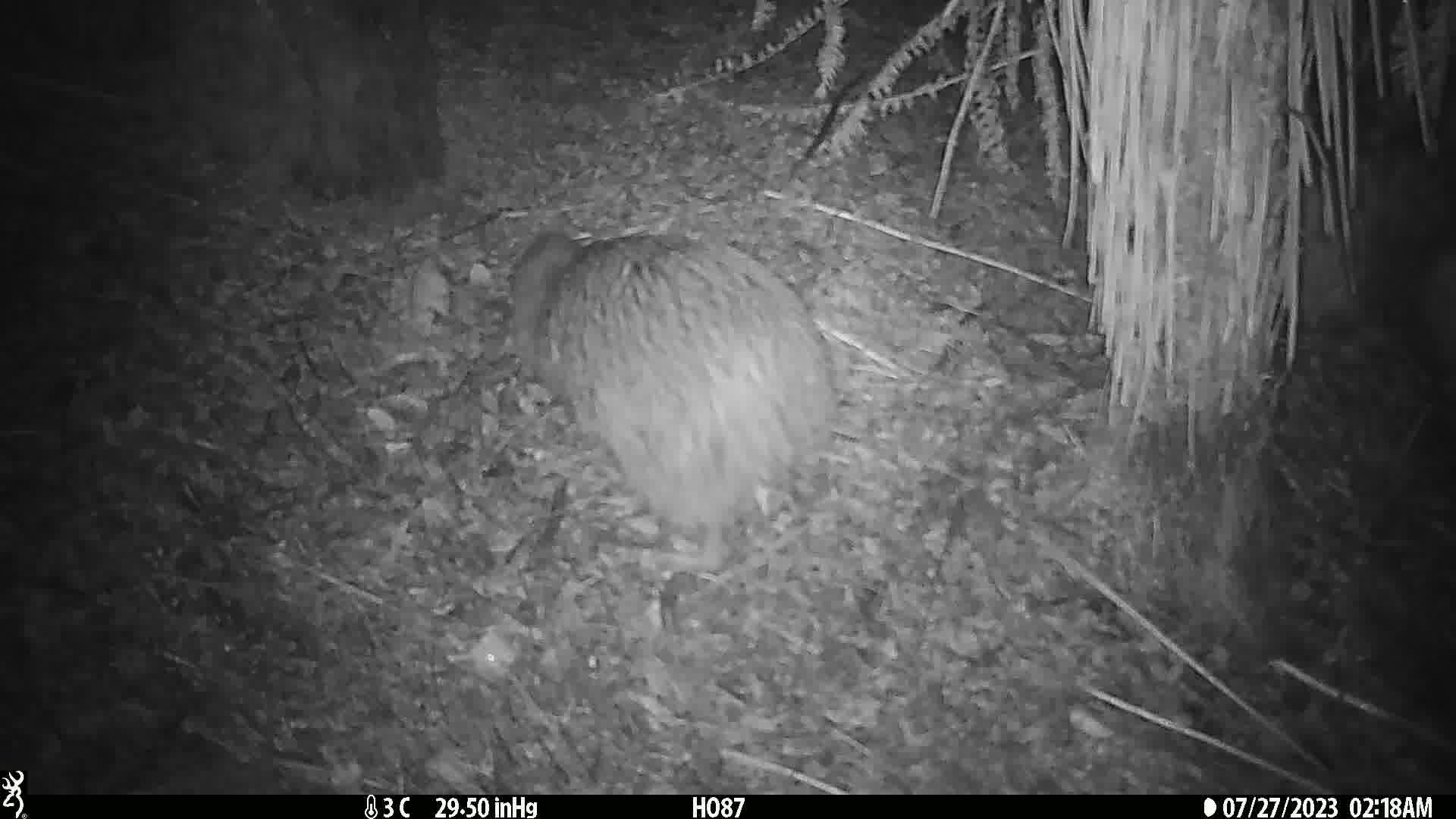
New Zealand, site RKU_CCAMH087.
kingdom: Animalia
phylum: Chordata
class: Aves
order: Apterygiformes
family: Apterygidae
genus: Apteryx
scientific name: Apteryx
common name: kiwi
Kiwi (Apteryx).